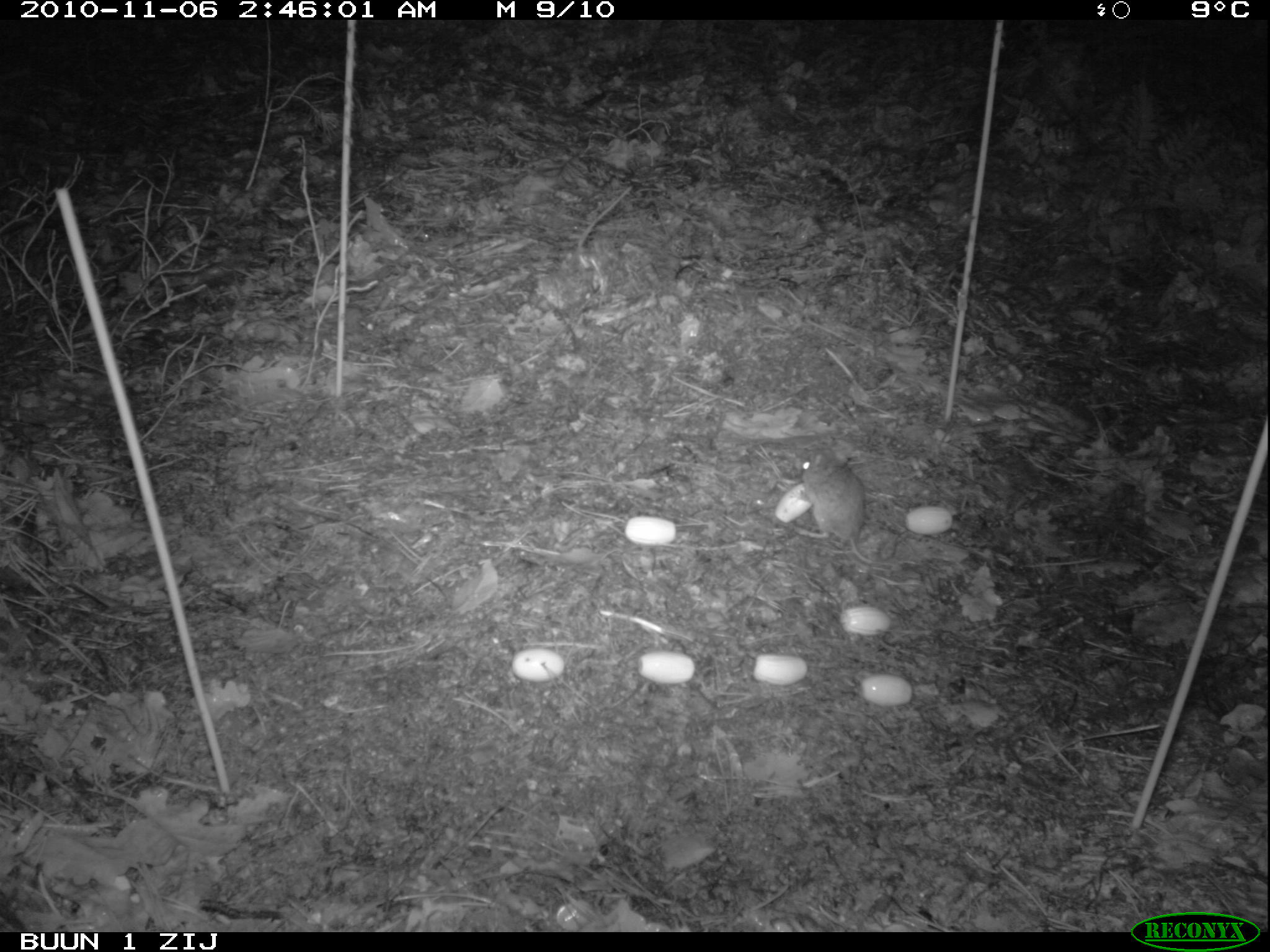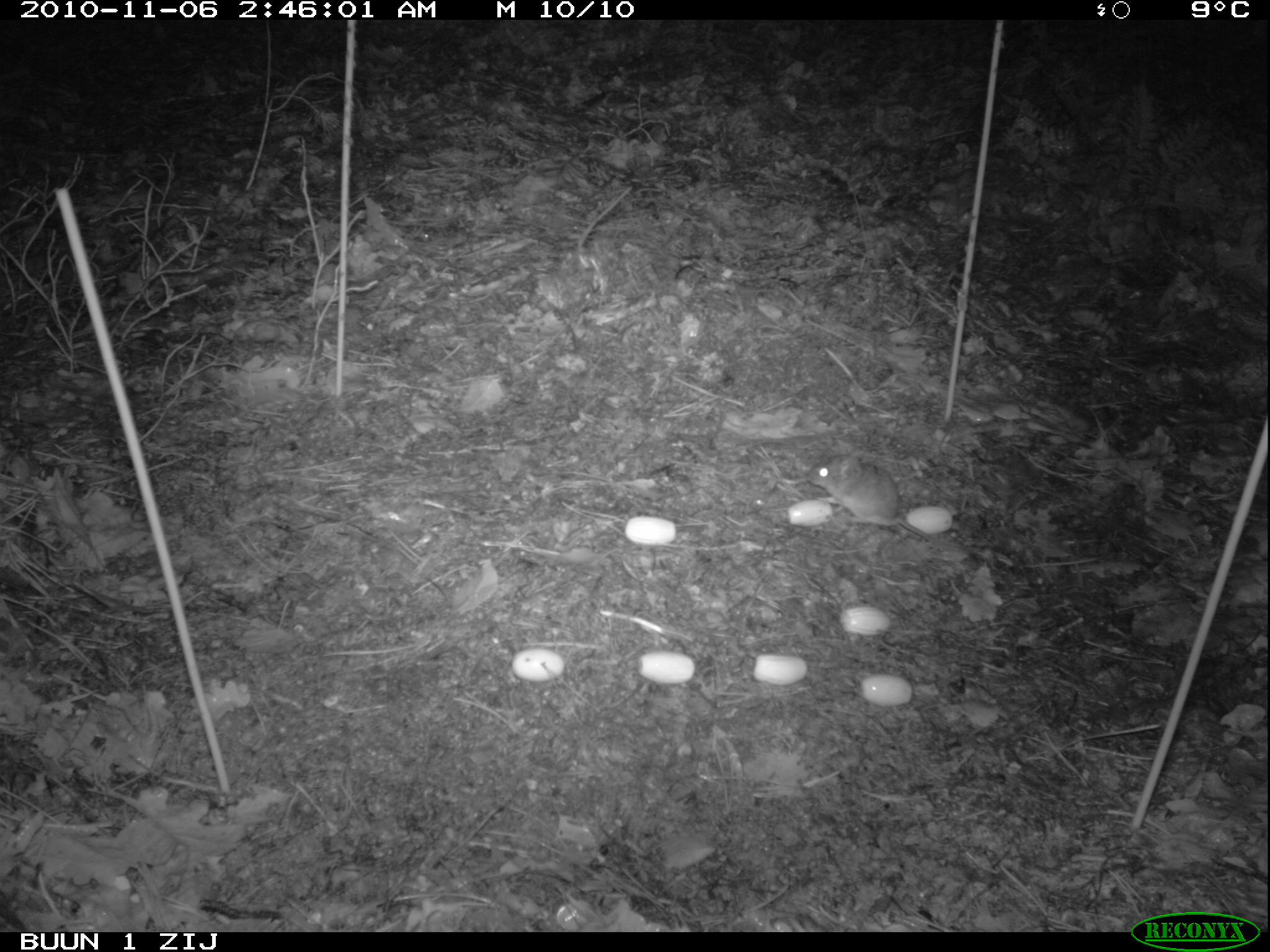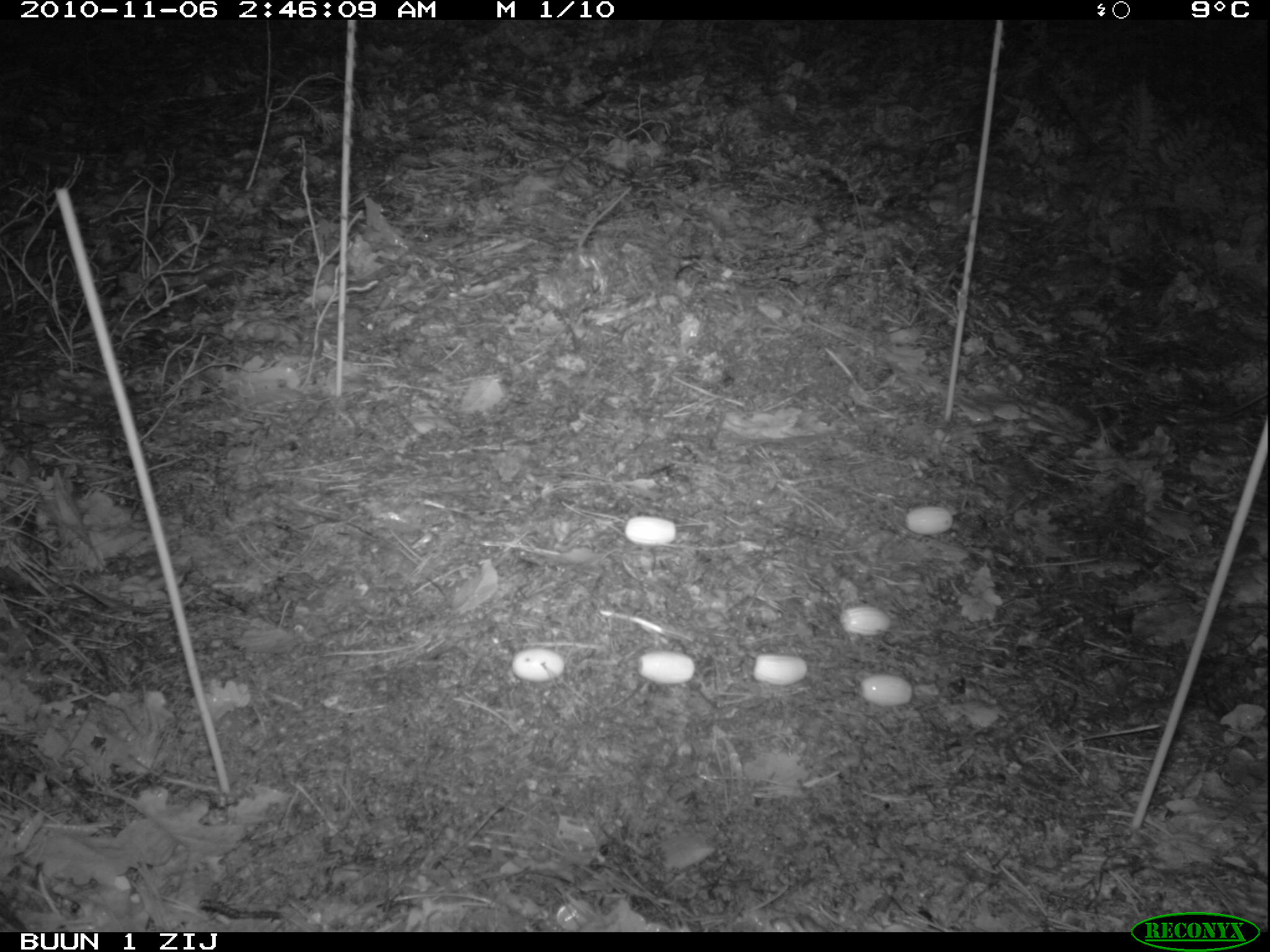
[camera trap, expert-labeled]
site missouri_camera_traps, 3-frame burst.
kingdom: Animalia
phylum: Chordata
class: Mammalia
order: Rodentia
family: Muridae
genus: Apodemus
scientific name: Apodemus sylvaticus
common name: wood mouse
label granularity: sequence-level